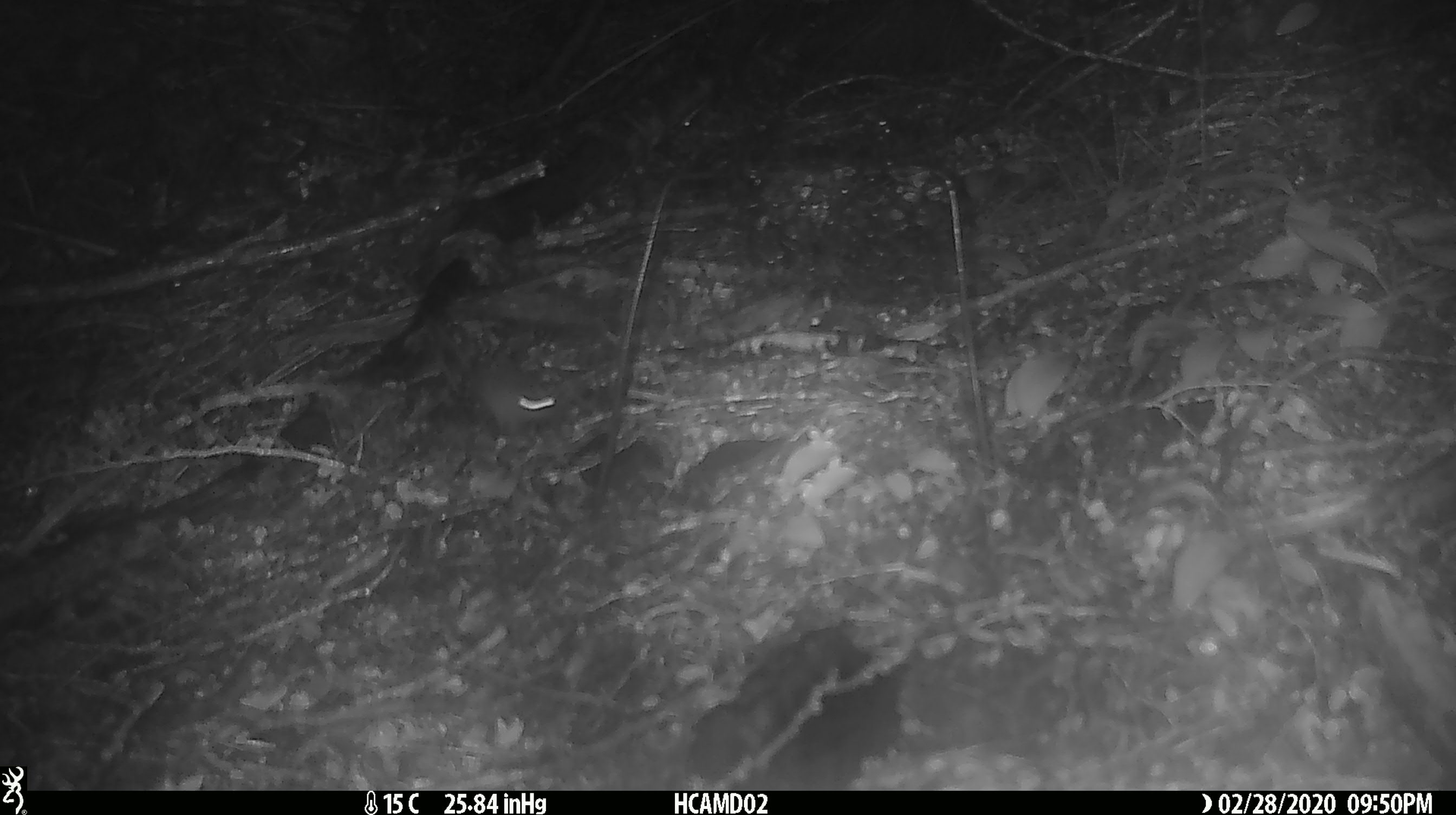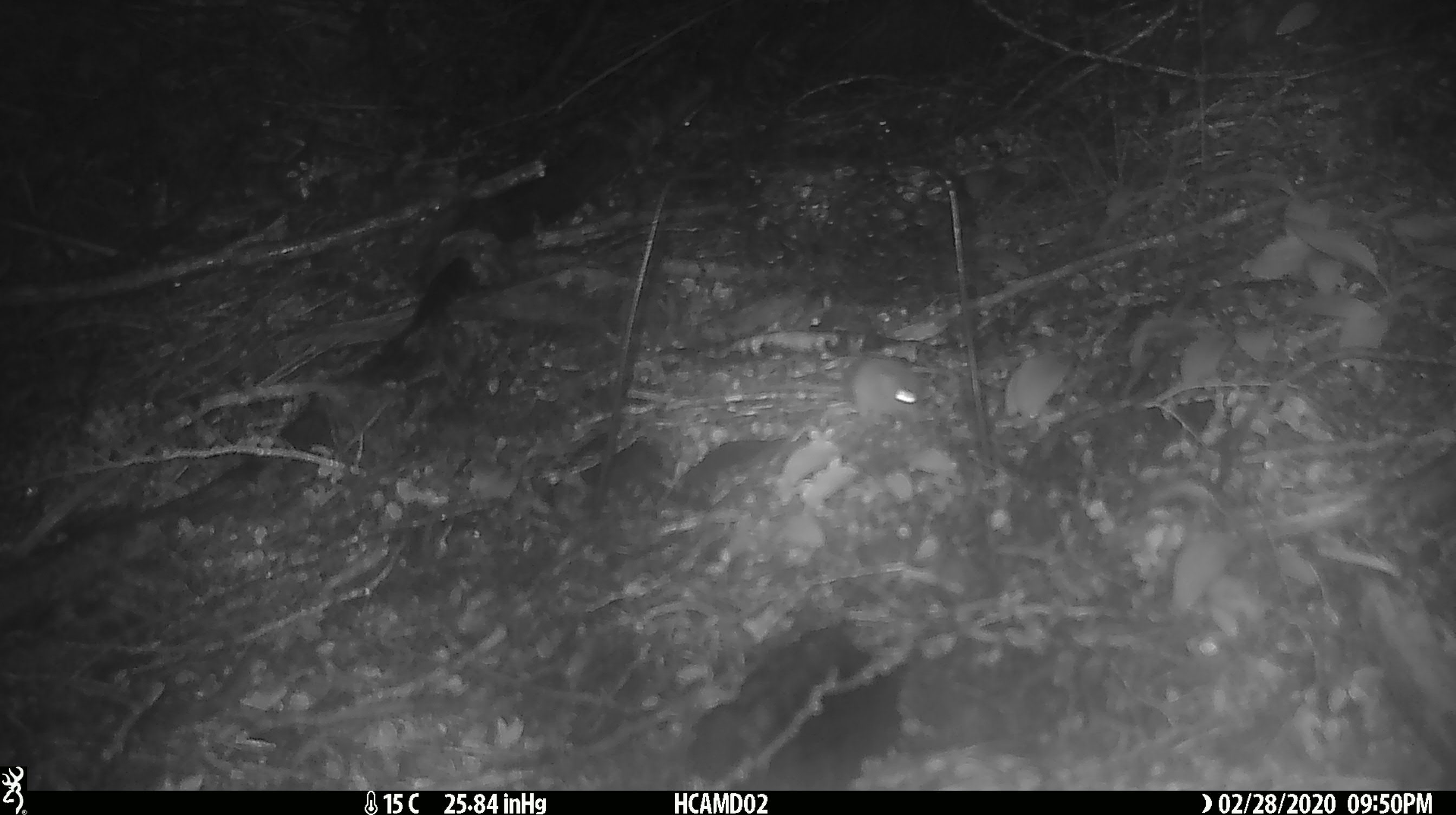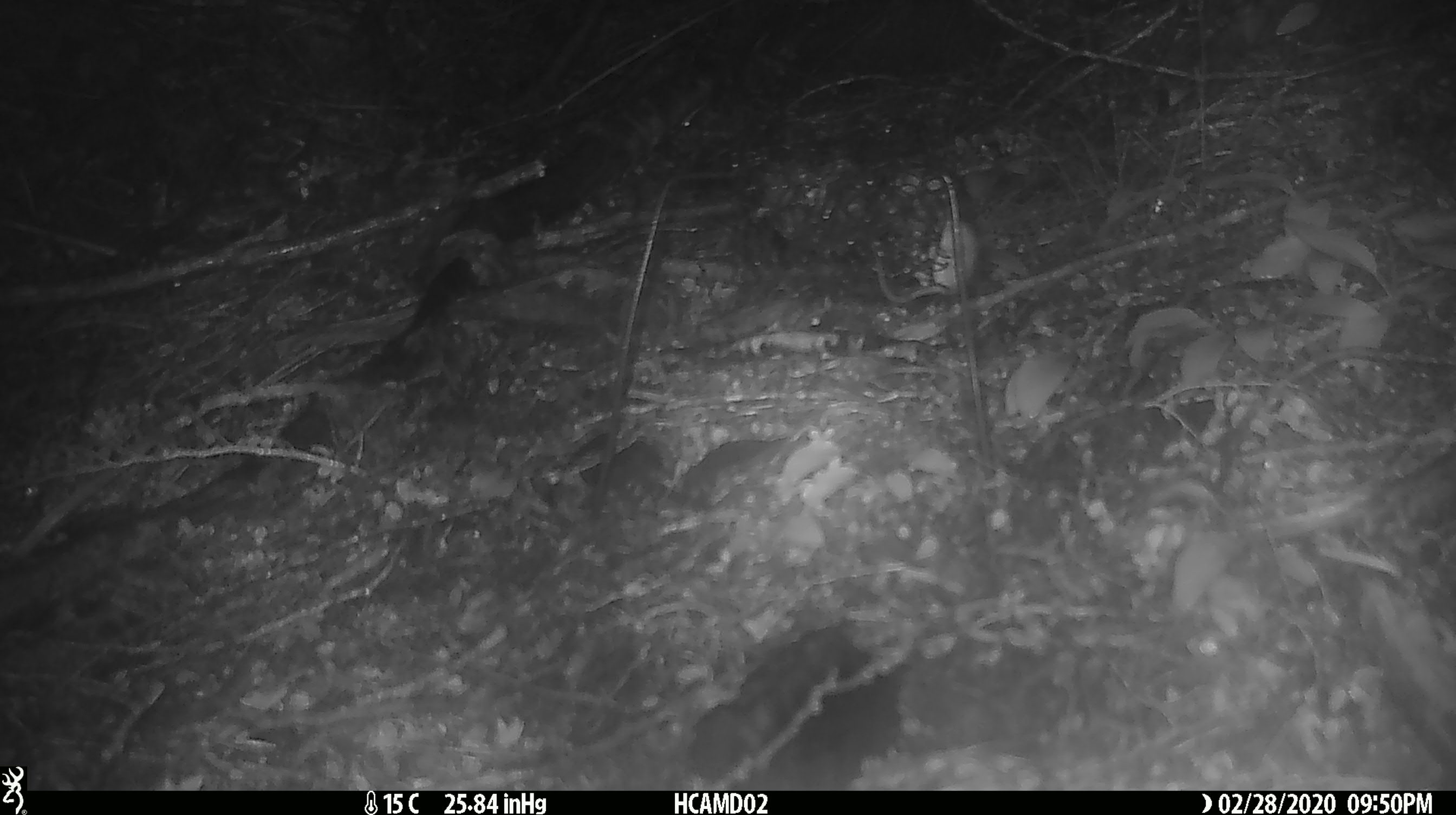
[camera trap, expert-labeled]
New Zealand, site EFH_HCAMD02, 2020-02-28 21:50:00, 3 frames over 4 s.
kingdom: Animalia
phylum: Chordata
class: Mammalia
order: Rodentia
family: Muridae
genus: Mus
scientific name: Mus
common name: mouse